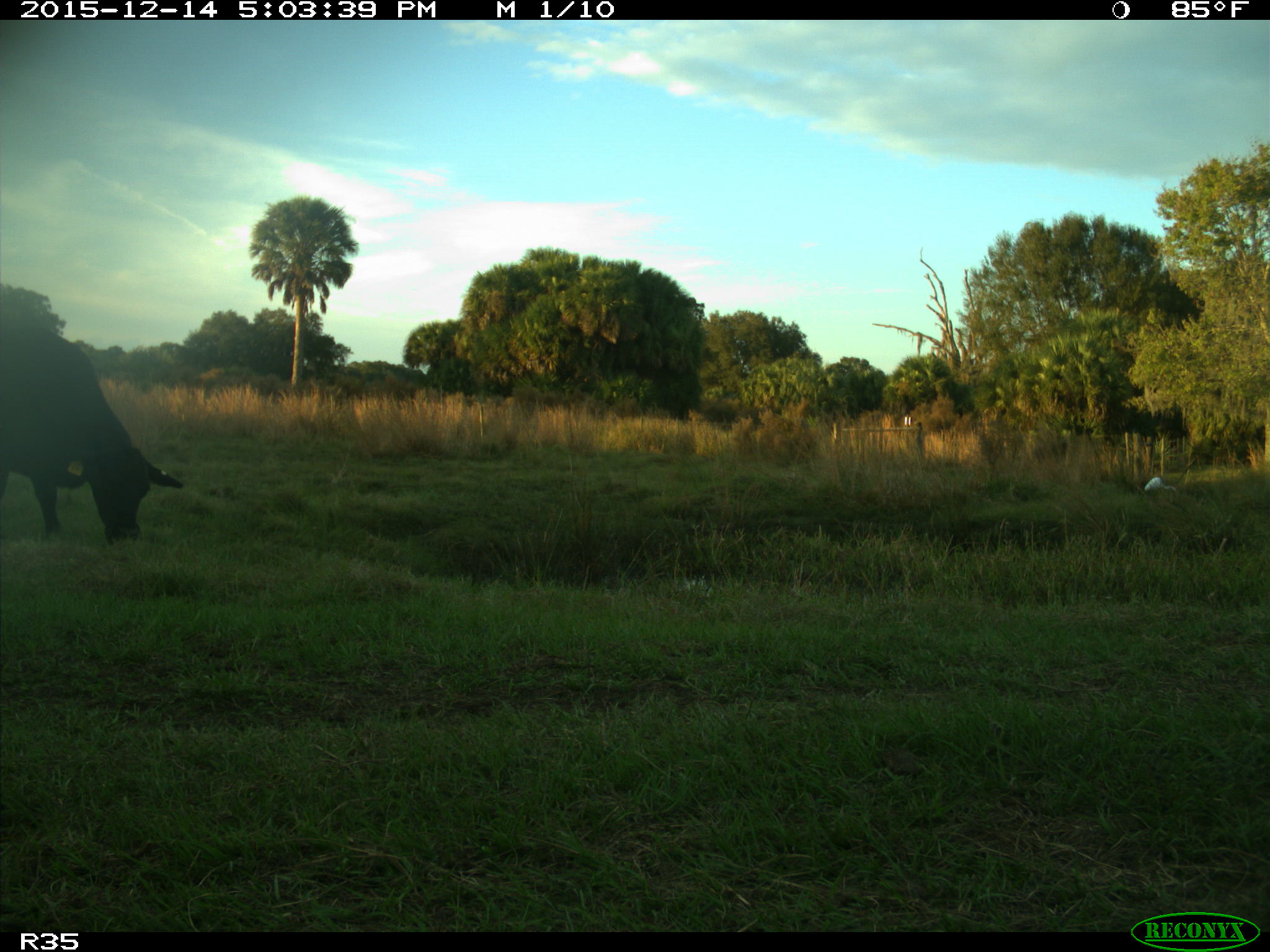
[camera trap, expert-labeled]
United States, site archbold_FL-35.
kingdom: Animalia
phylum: Chordata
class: Mammalia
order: Artiodactyla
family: Bovidae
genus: Bos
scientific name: Bos taurus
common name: domestic cow